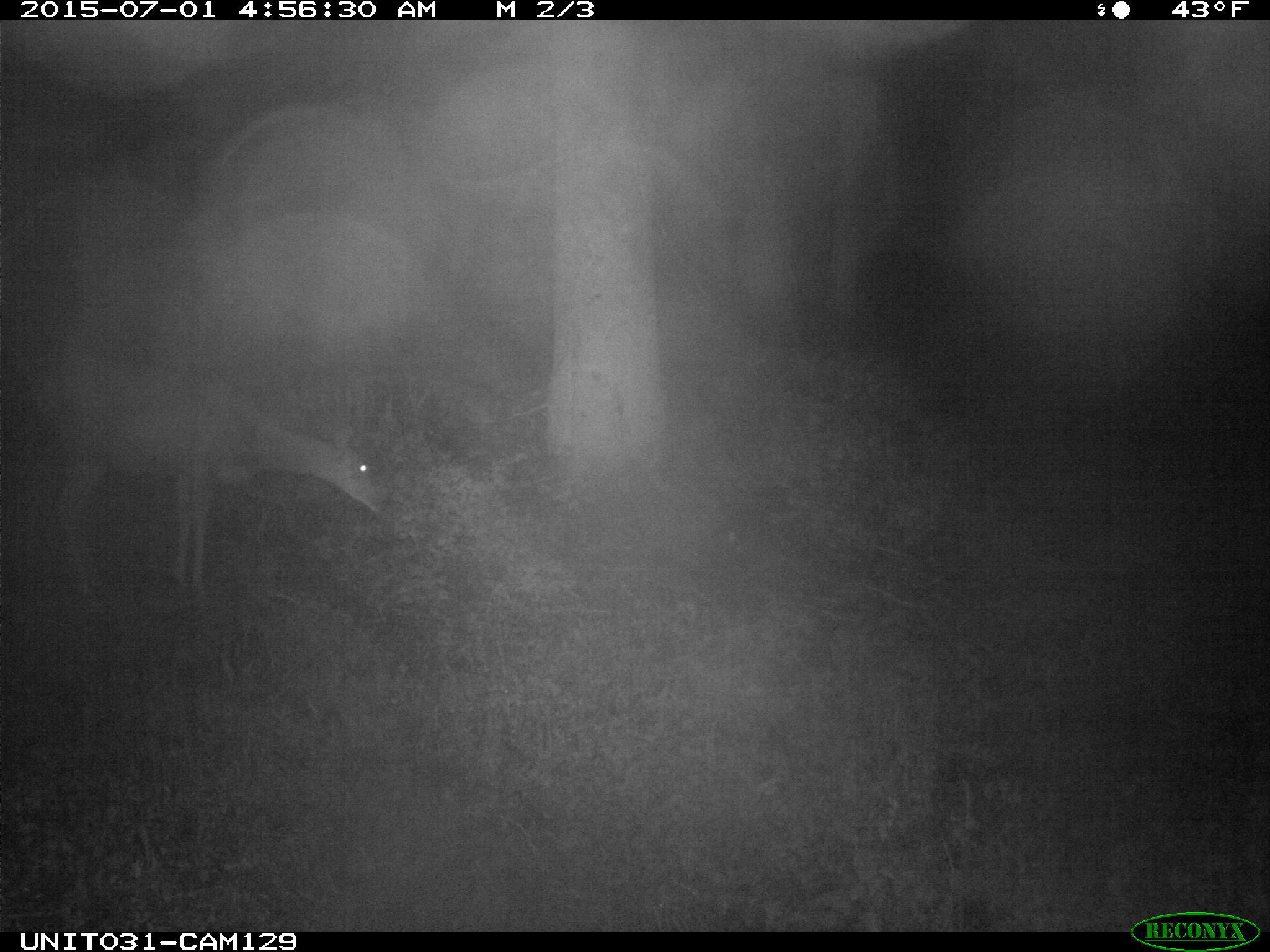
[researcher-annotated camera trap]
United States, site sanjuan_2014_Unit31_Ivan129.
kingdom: Animalia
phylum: Chordata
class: Mammalia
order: Artiodactyla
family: Cervidae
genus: Odocoileus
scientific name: Odocoileus hemionus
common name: mule deer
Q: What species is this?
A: Odocoileus hemionus (mule deer).